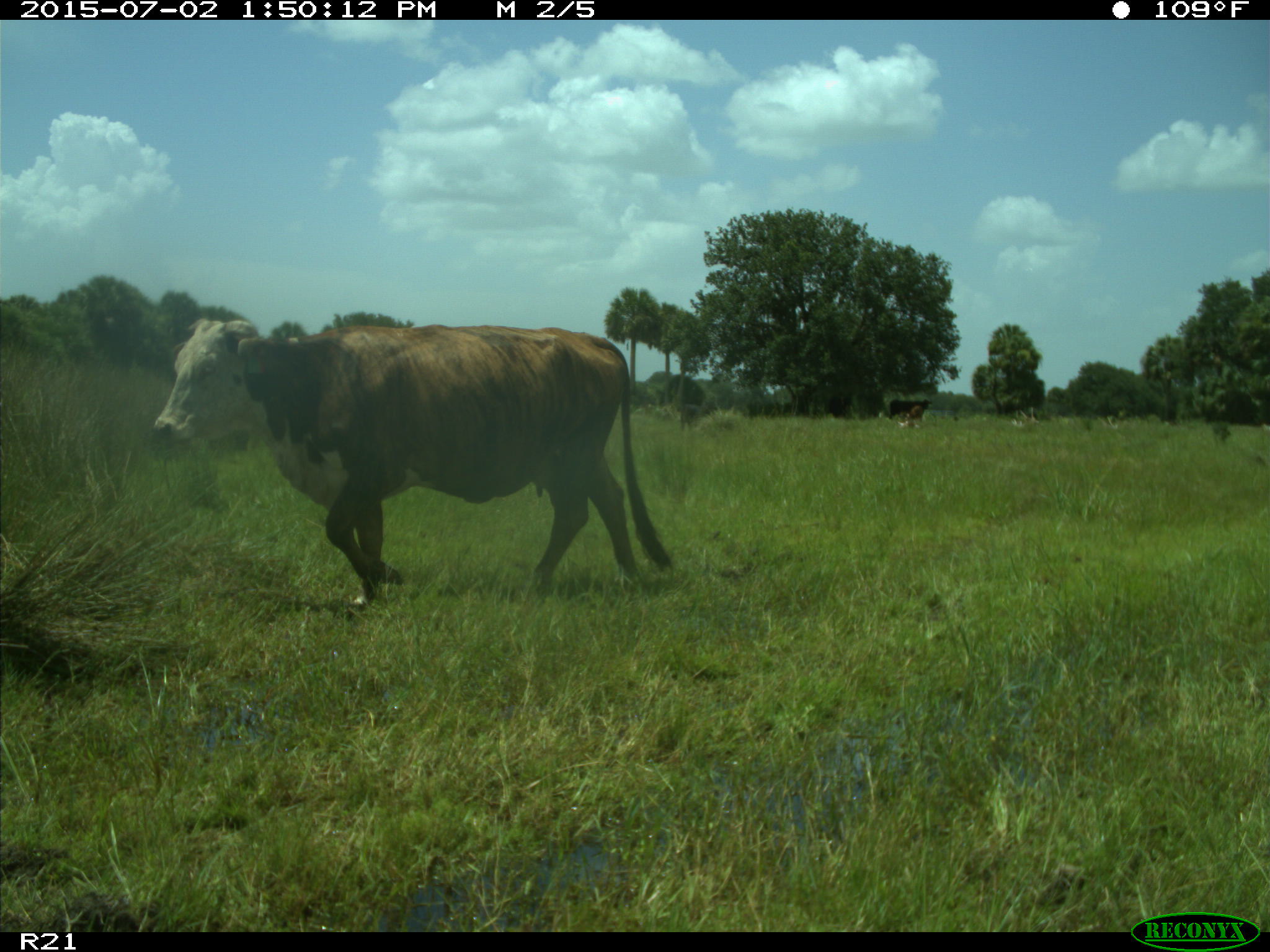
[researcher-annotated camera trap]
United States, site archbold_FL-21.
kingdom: Animalia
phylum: Chordata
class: Mammalia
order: Artiodactyla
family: Bovidae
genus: Bos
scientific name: Bos taurus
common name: domestic cow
Bos taurus (domestic cow).